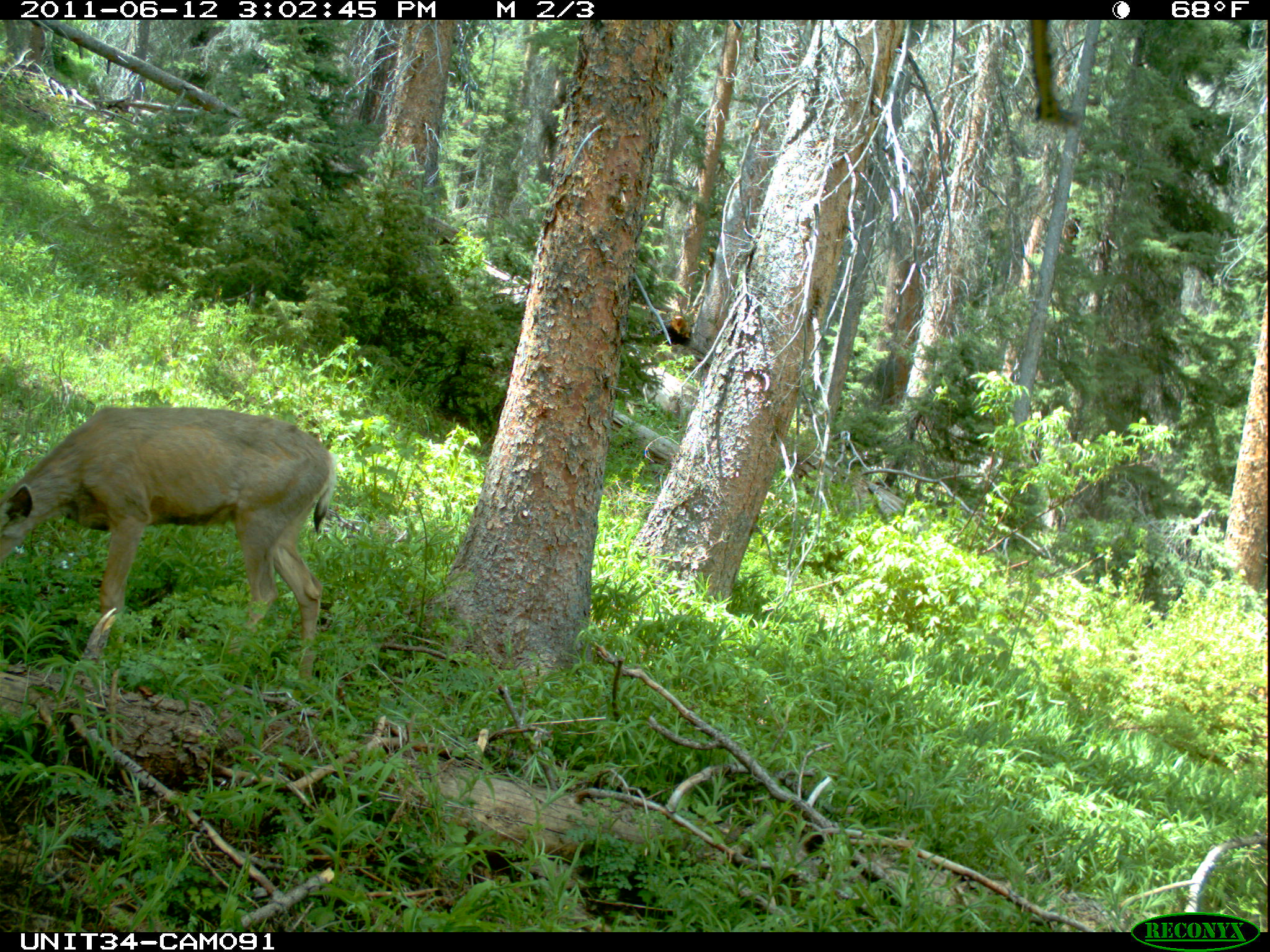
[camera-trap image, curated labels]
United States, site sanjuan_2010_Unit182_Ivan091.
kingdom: Animalia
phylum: Chordata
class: Mammalia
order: Artiodactyla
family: Cervidae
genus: Odocoileus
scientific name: Odocoileus hemionus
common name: mule deer